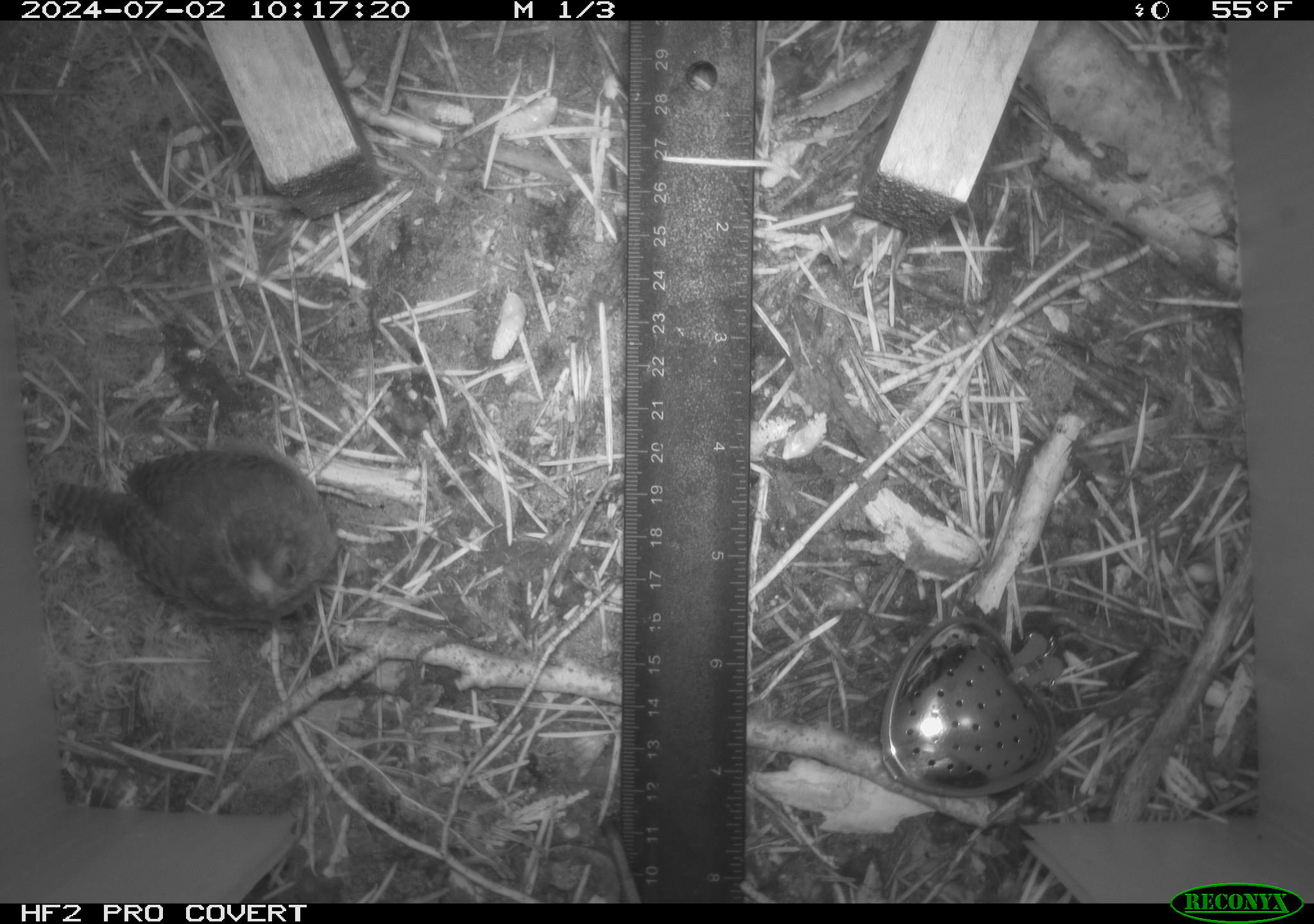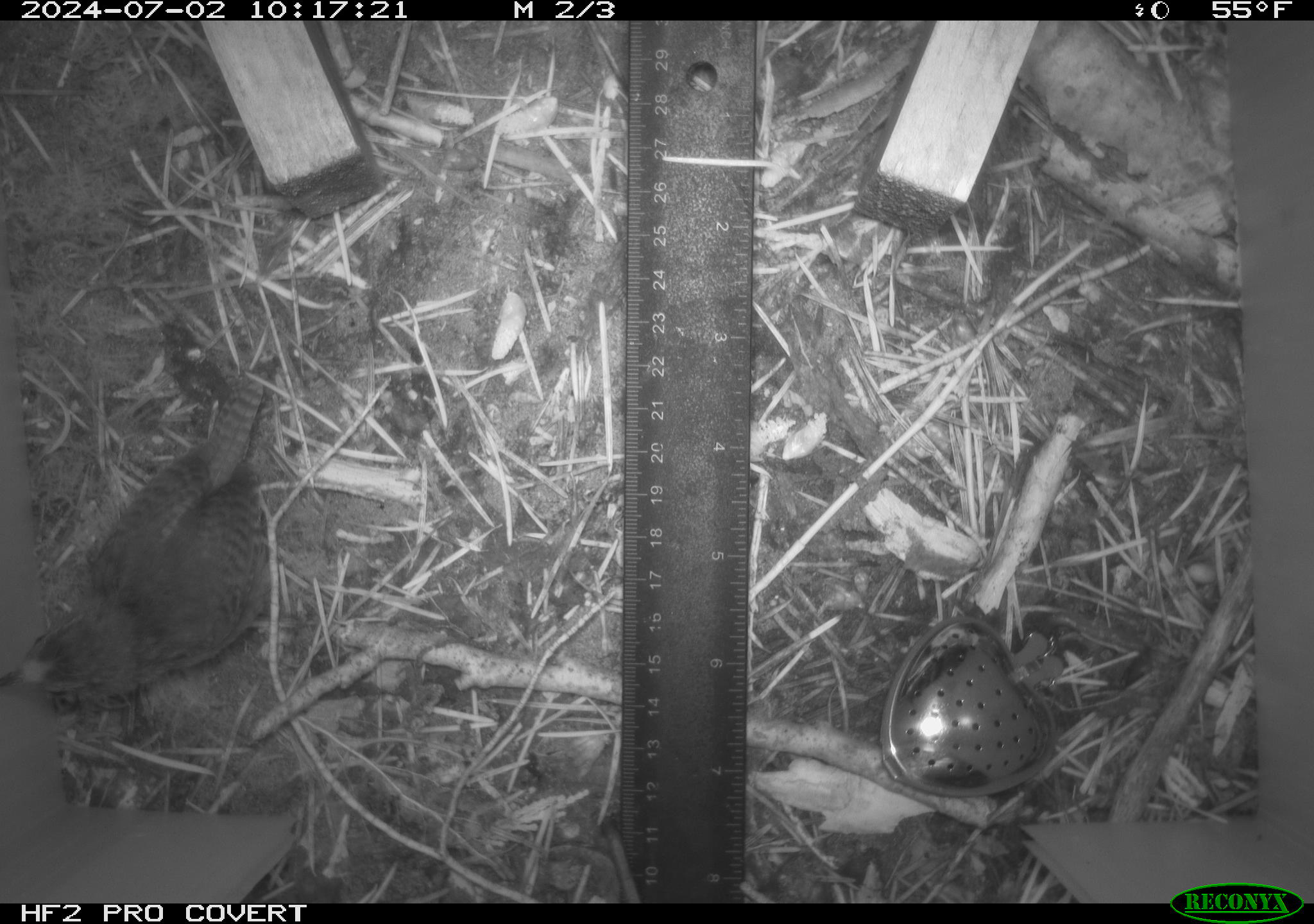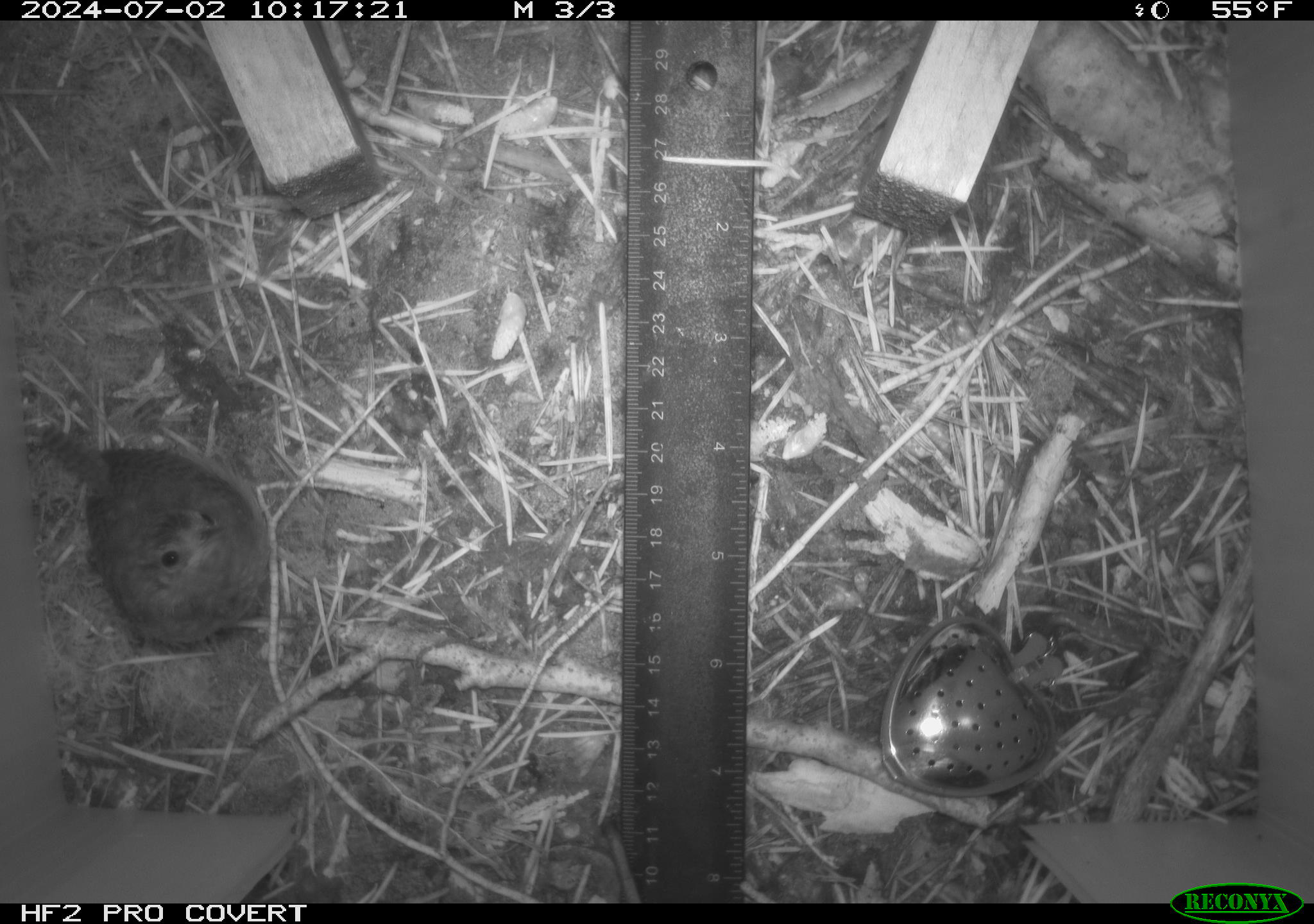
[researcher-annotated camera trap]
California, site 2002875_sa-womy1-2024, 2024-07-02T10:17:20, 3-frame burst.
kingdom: Animalia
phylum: Chordata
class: Aves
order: Passeriformes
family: Troglodytidae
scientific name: Troglodytidae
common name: wren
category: troglodytidae family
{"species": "troglodytidae family (wren) (Troglodytidae)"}